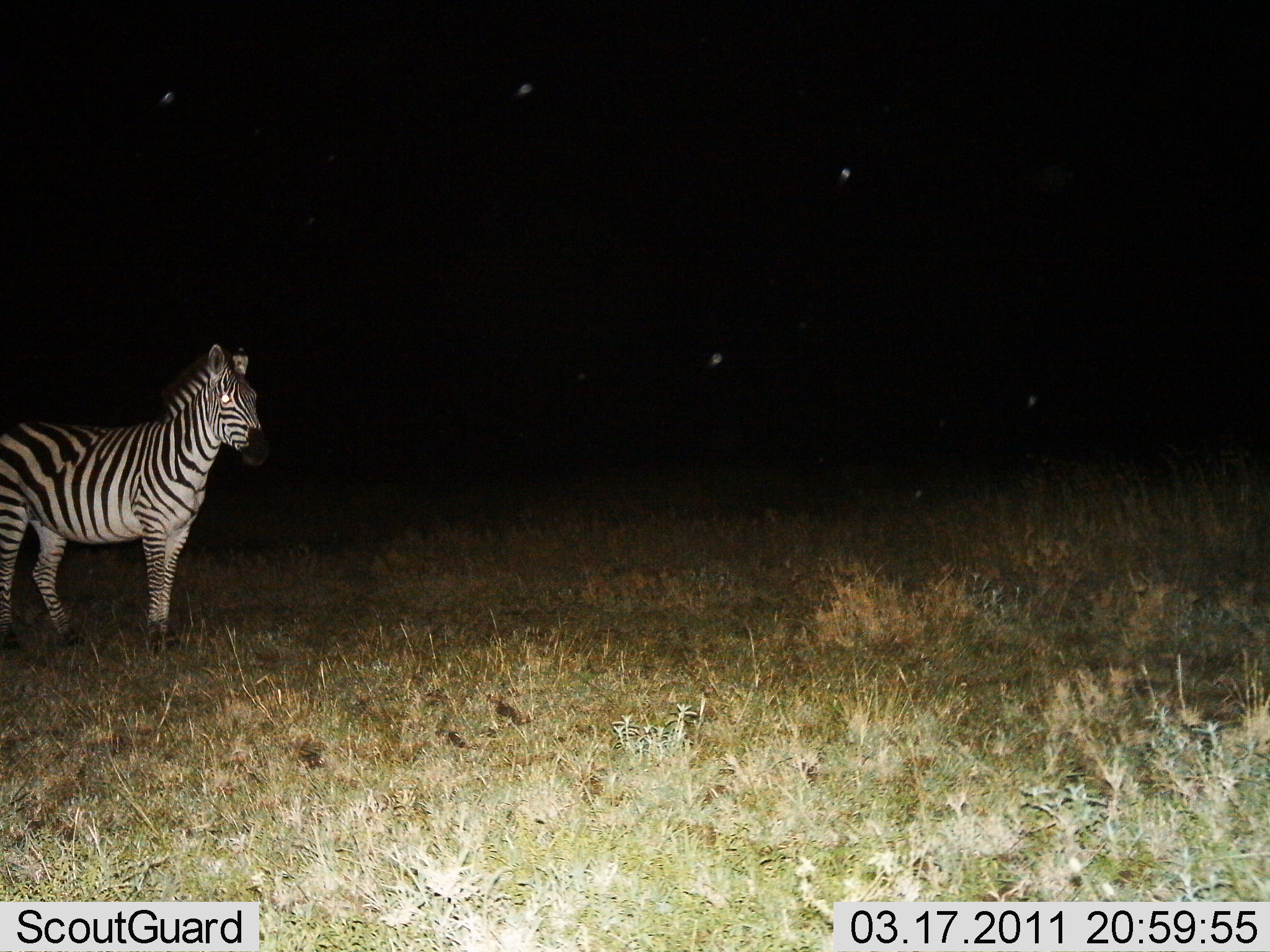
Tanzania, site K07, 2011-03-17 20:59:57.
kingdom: Animalia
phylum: Chordata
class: Mammalia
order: Perissodactyla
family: Equidae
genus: Equus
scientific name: Equus quagga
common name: plains zebra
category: zebra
Zebra (plains zebra) (Equus quagga), count 1. Behavior (volunteer vote fractions): standing 92%, resting 8%, moving 0%, interacting 0%. Young present (vote fraction): 0%. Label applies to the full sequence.